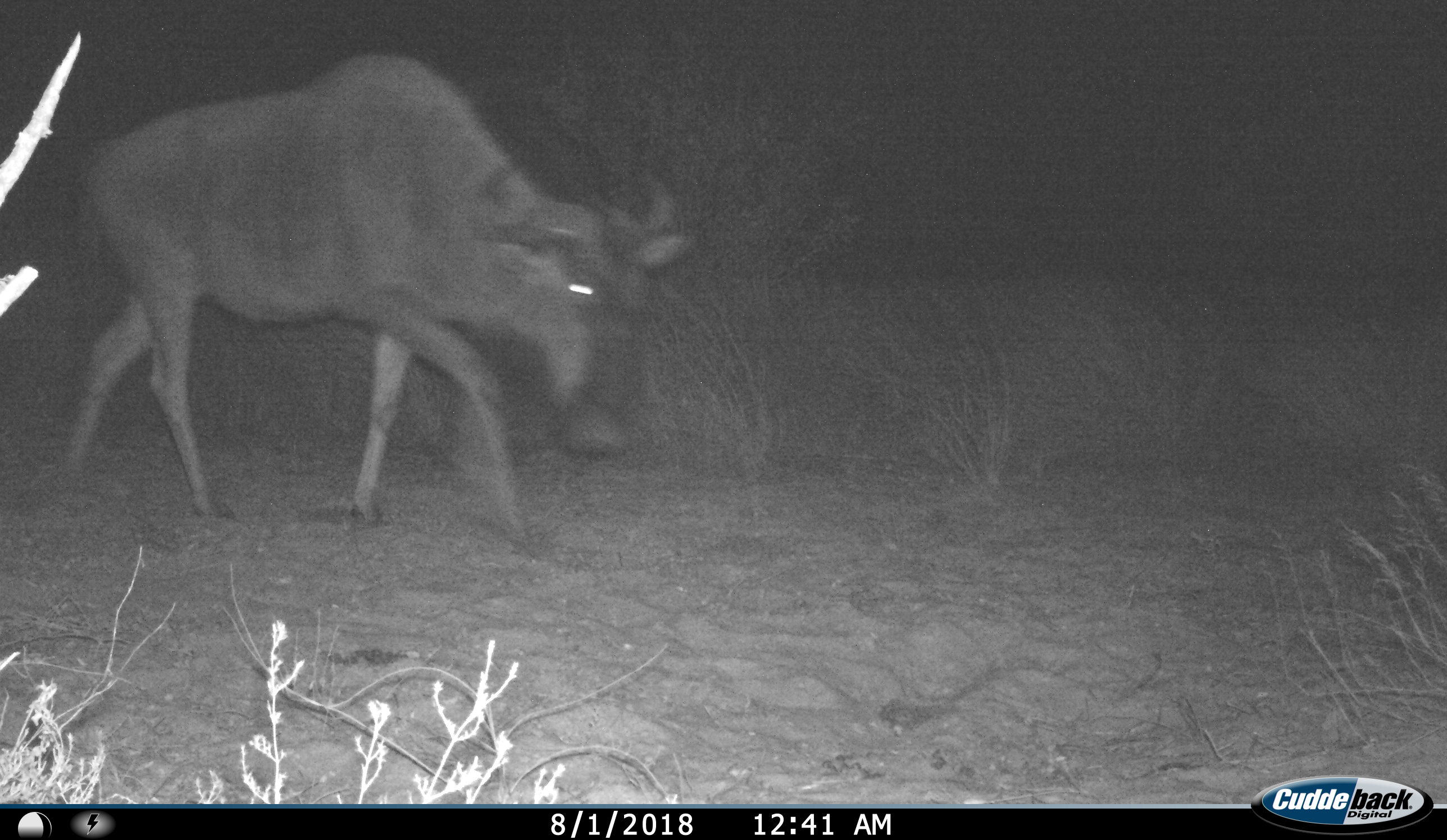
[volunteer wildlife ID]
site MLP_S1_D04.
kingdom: Animalia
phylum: Chordata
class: Mammalia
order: Artiodactyla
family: Bovidae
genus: Connochaetes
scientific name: Connochaetes taurinus taurinus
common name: blue wildebeest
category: wildebeestblue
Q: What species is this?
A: Wildebeestblue (blue wildebeest) (Connochaetes taurinus taurinus).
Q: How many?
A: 1.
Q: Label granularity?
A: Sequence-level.